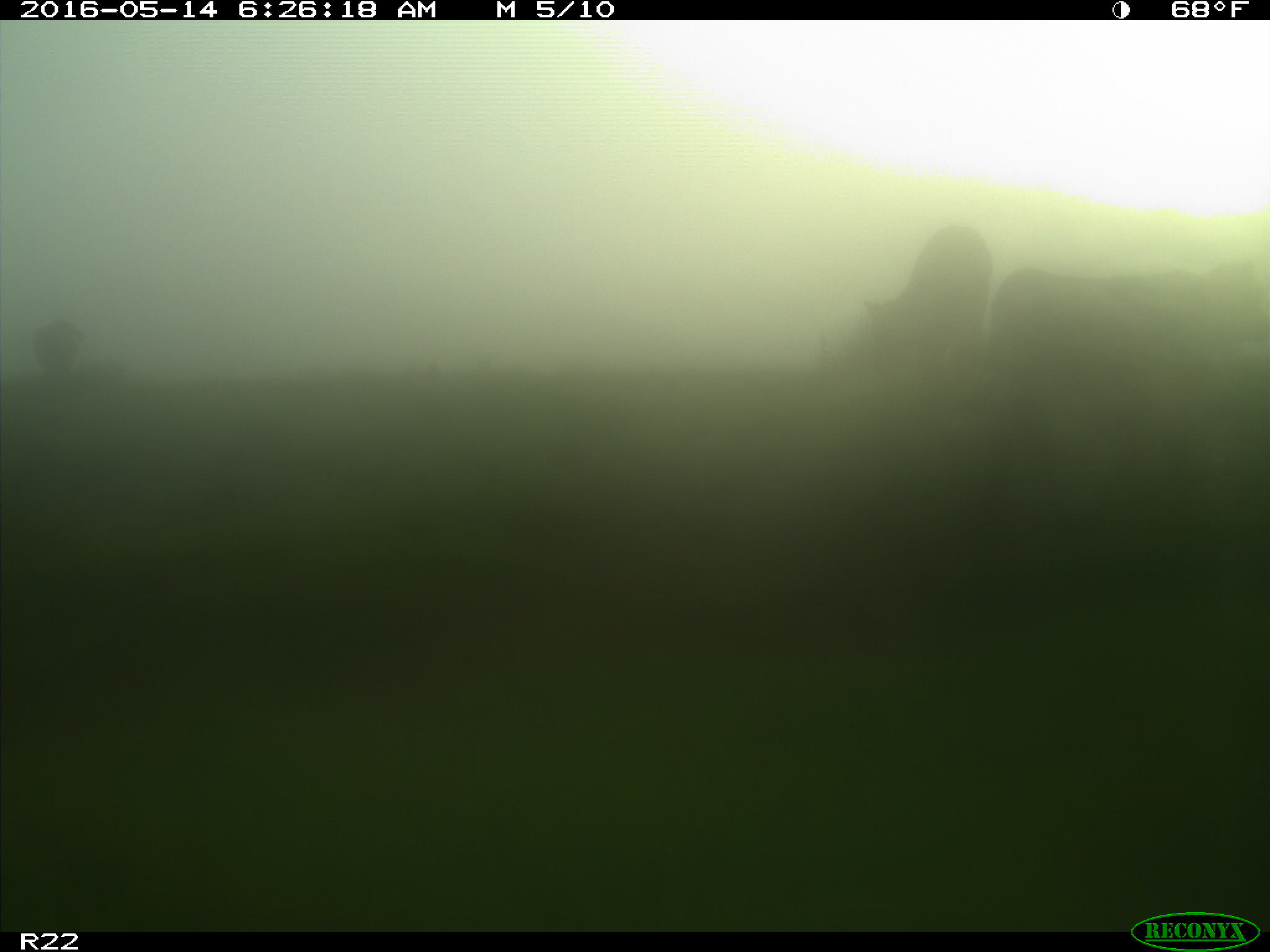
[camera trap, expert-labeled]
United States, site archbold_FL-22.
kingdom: Animalia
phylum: Chordata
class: Mammalia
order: Artiodactyla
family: Bovidae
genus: Bos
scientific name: Bos taurus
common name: domestic cow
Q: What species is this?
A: Bos taurus (domestic cow).